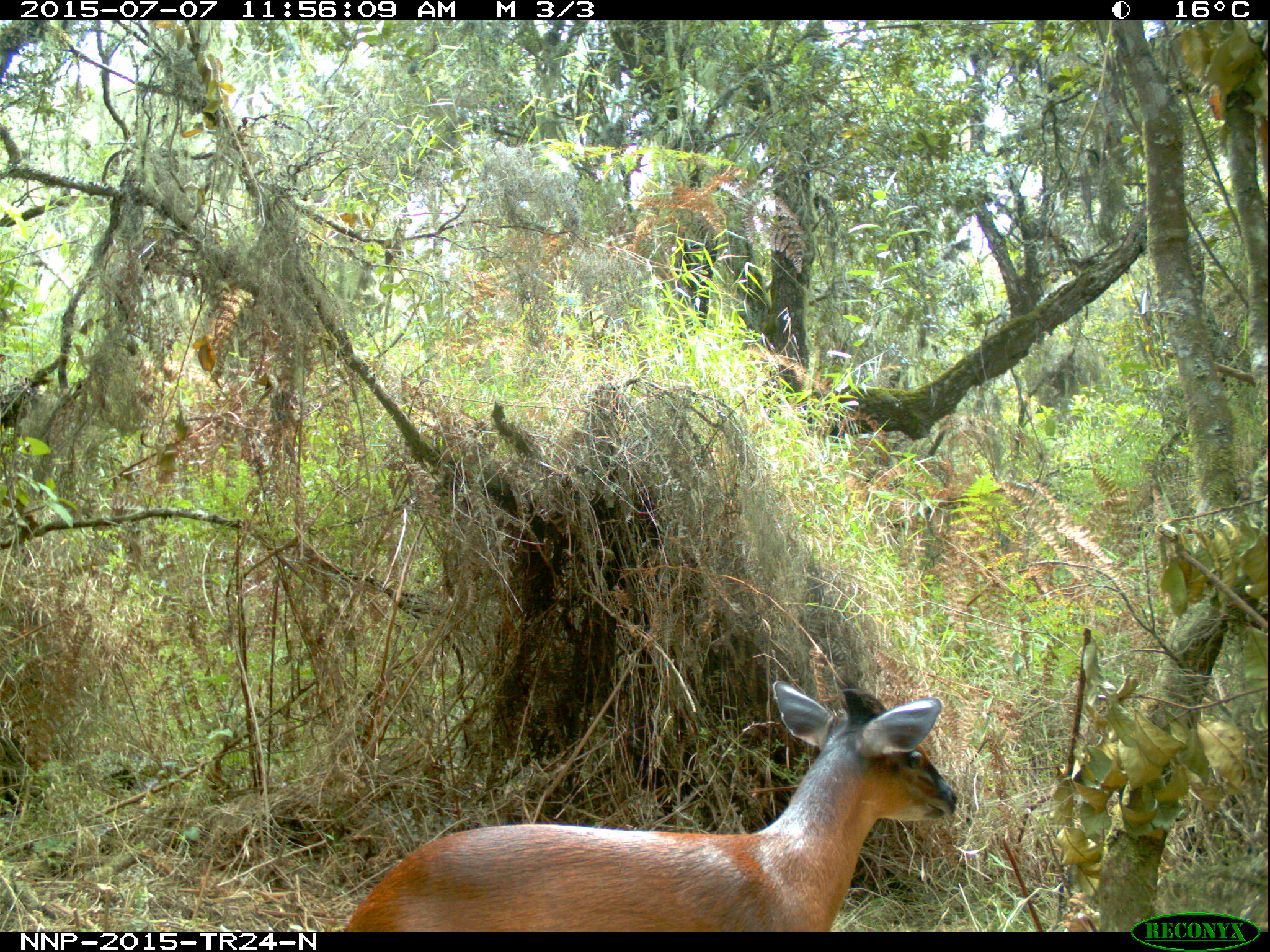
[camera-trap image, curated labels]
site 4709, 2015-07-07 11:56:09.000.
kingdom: Animalia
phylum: Chordata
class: Mammalia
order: Artiodactyla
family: Bovidae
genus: Cephalophus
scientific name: Cephalophus nigrifrons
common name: black-fronted duiker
Cephalophus nigrifrons (black-fronted duiker), count 1.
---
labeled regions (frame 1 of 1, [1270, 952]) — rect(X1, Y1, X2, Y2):
cephalophus nigrifrons: rect(343, 675, 958, 931)